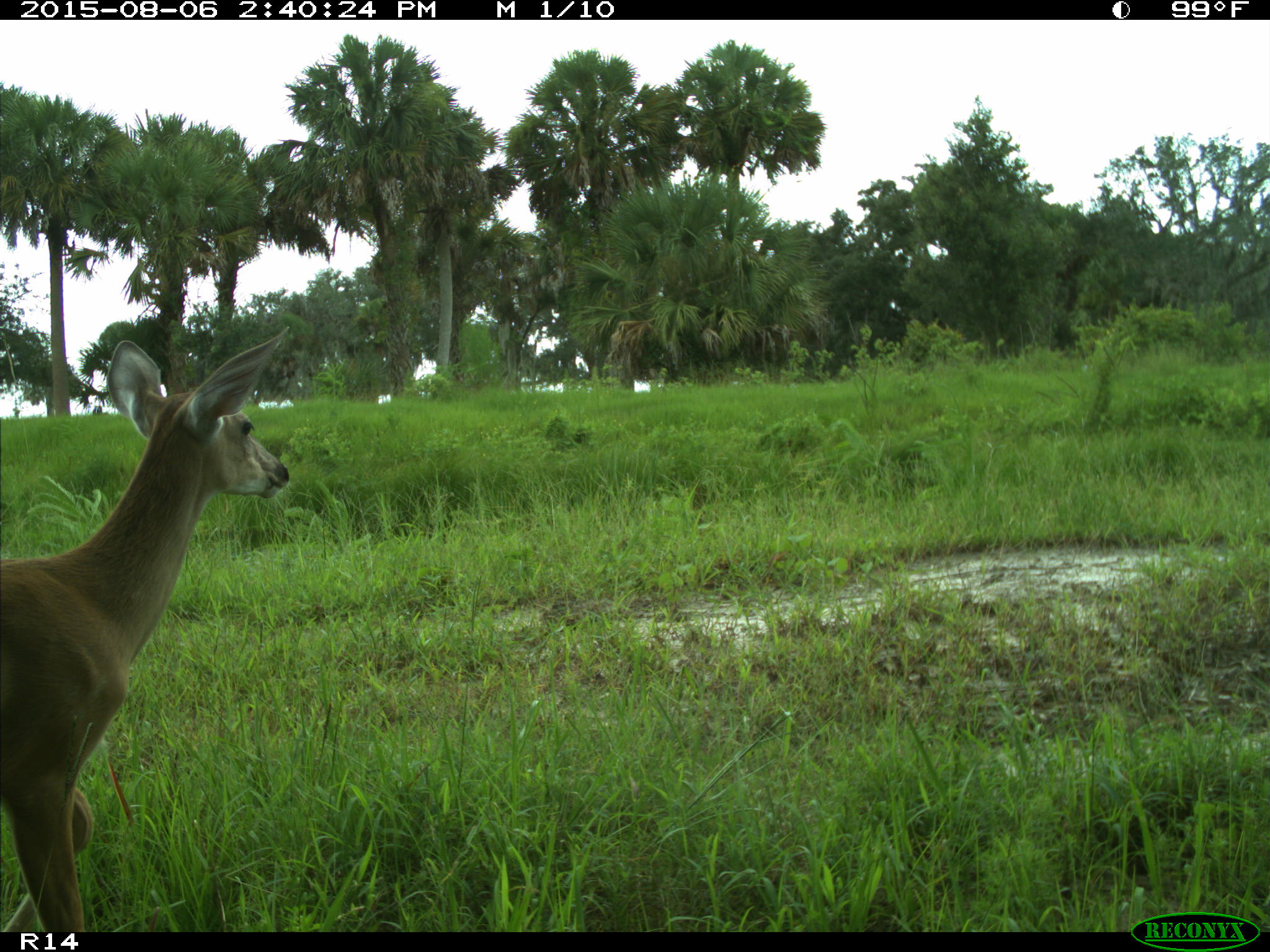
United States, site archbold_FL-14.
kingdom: Animalia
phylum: Chordata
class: Mammalia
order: Artiodactyla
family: Cervidae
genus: Odocoileus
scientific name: Odocoileus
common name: deer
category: unidentified deer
Unidentified deer (deer) (Odocoileus).